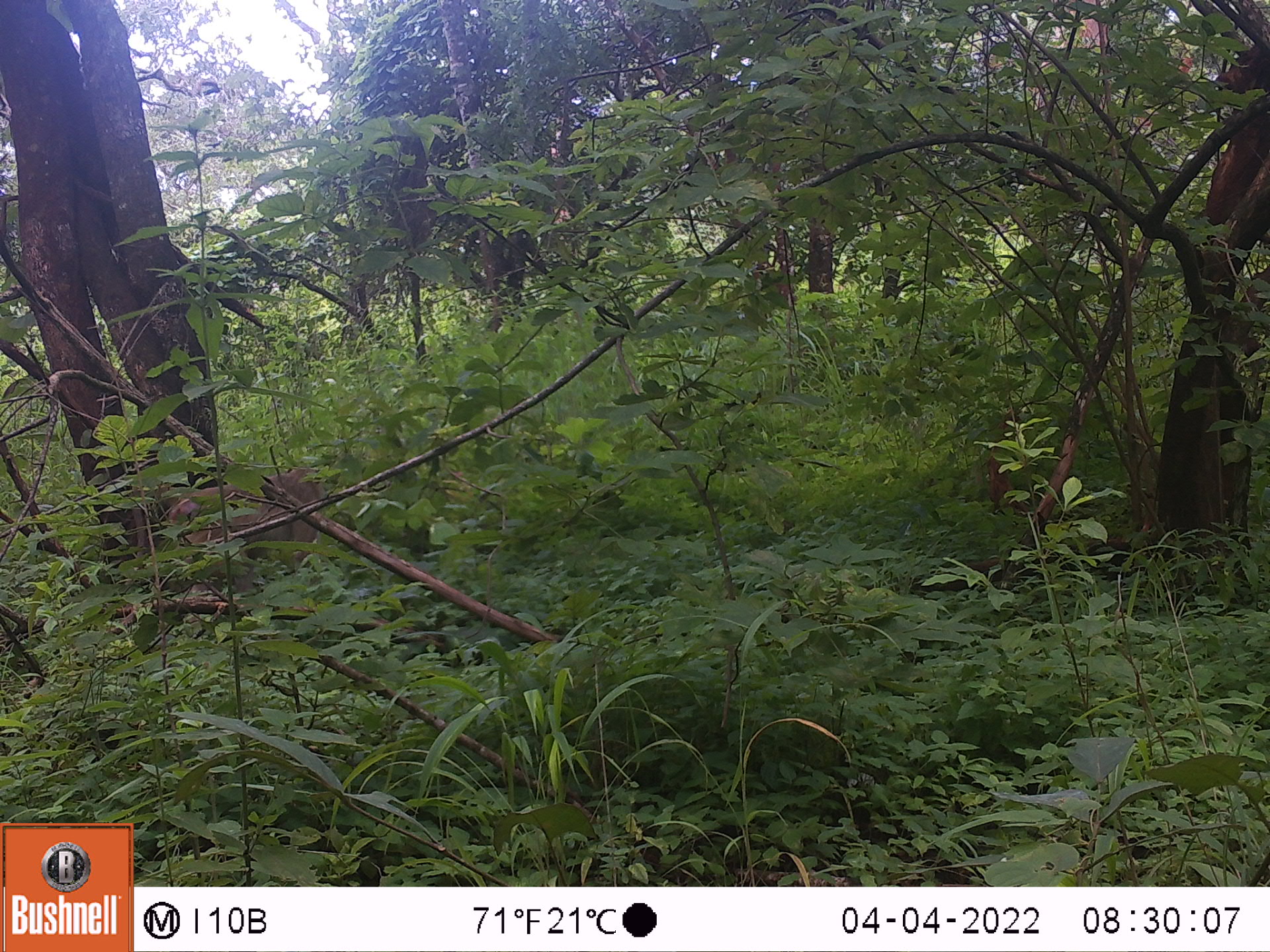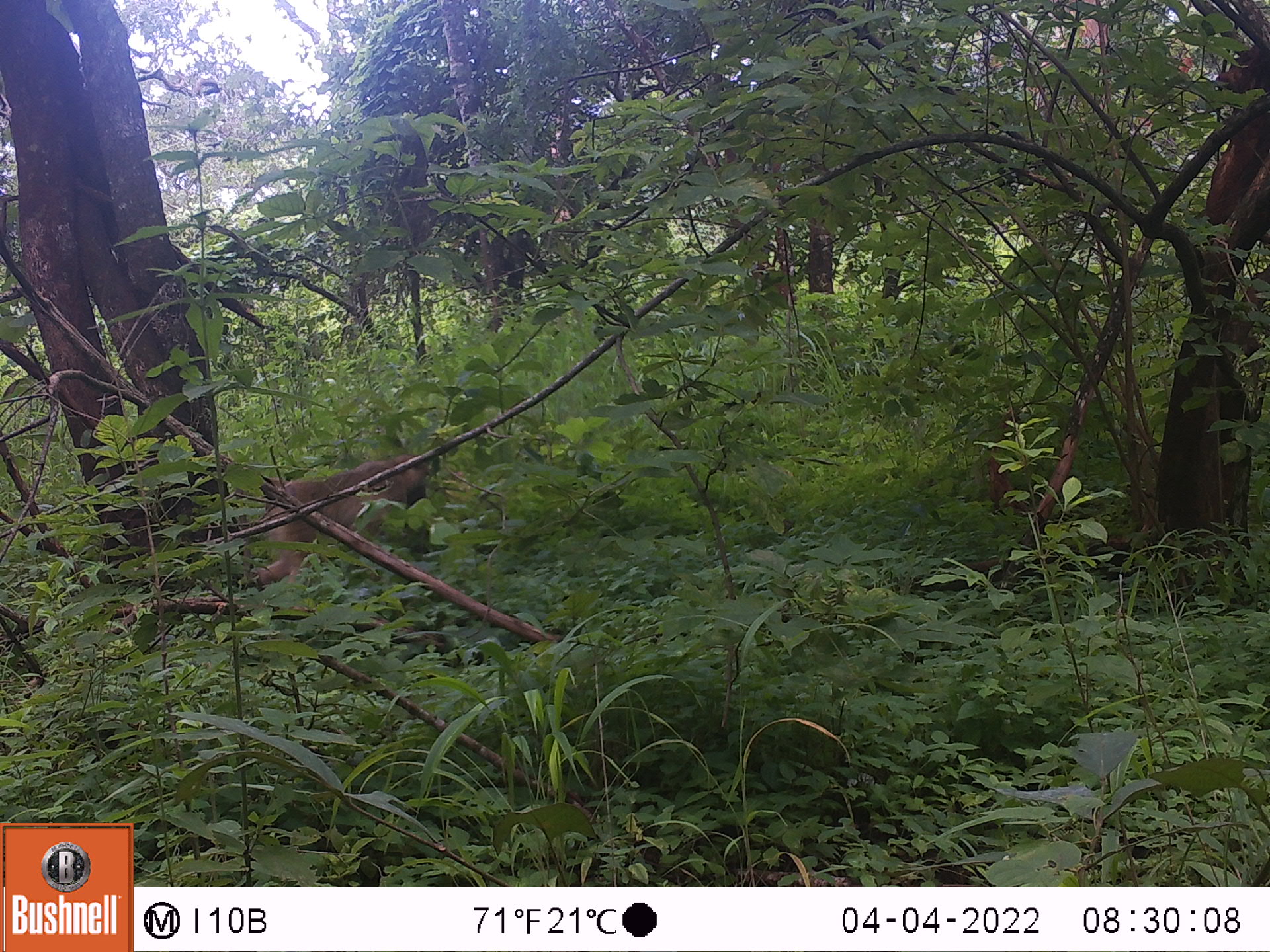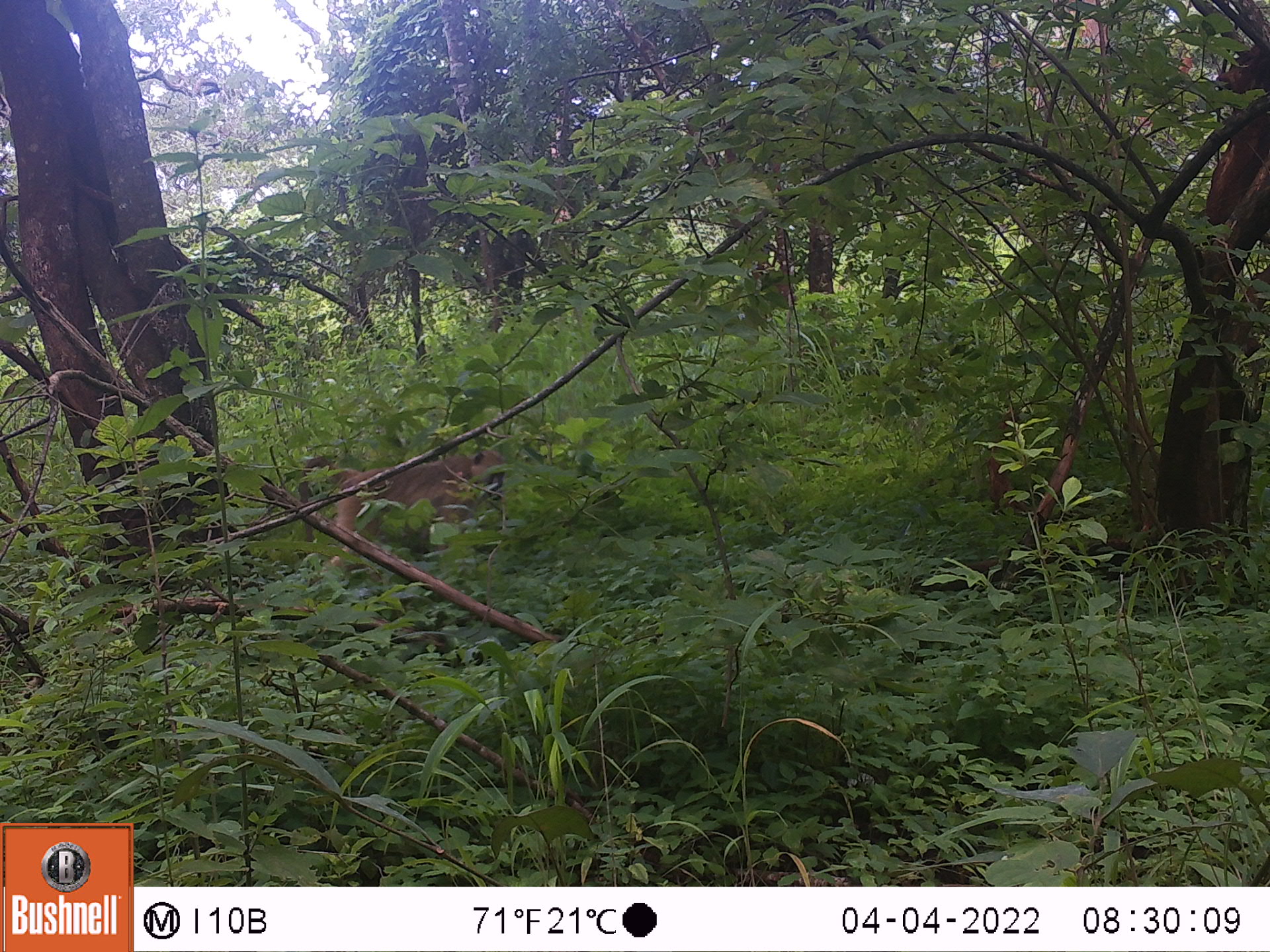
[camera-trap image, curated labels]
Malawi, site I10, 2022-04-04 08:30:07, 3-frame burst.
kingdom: Animalia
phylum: Chordata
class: Mammalia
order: Primates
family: Cercopithecidae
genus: Papio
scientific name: Papio cynocephalus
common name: yellow baboon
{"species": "yellow baboon (Papio cynocephalus)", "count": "1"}